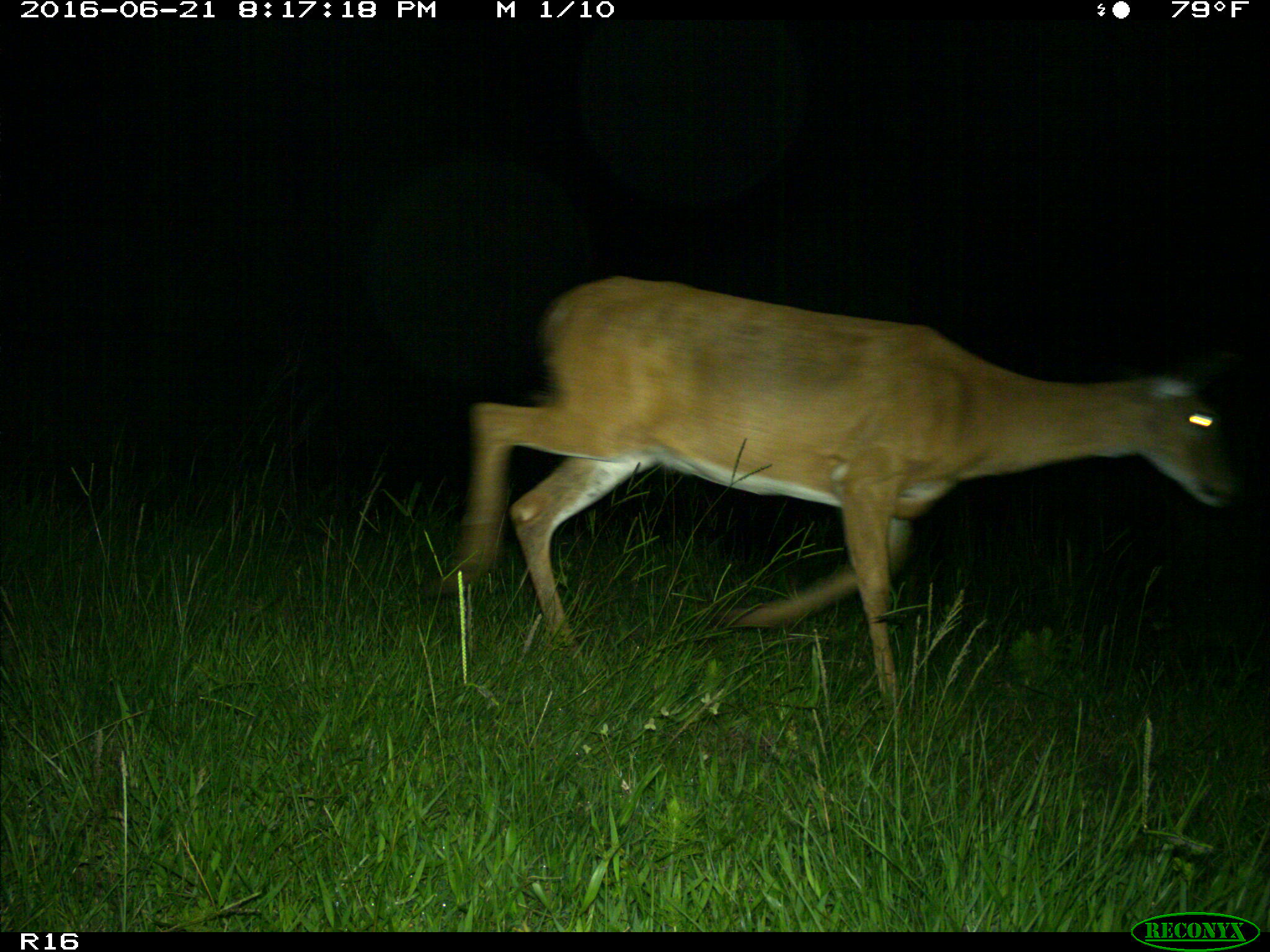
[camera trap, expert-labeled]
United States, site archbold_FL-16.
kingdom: Animalia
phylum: Chordata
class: Mammalia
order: Artiodactyla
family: Cervidae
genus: Odocoileus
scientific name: Odocoileus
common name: deer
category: unidentified deer